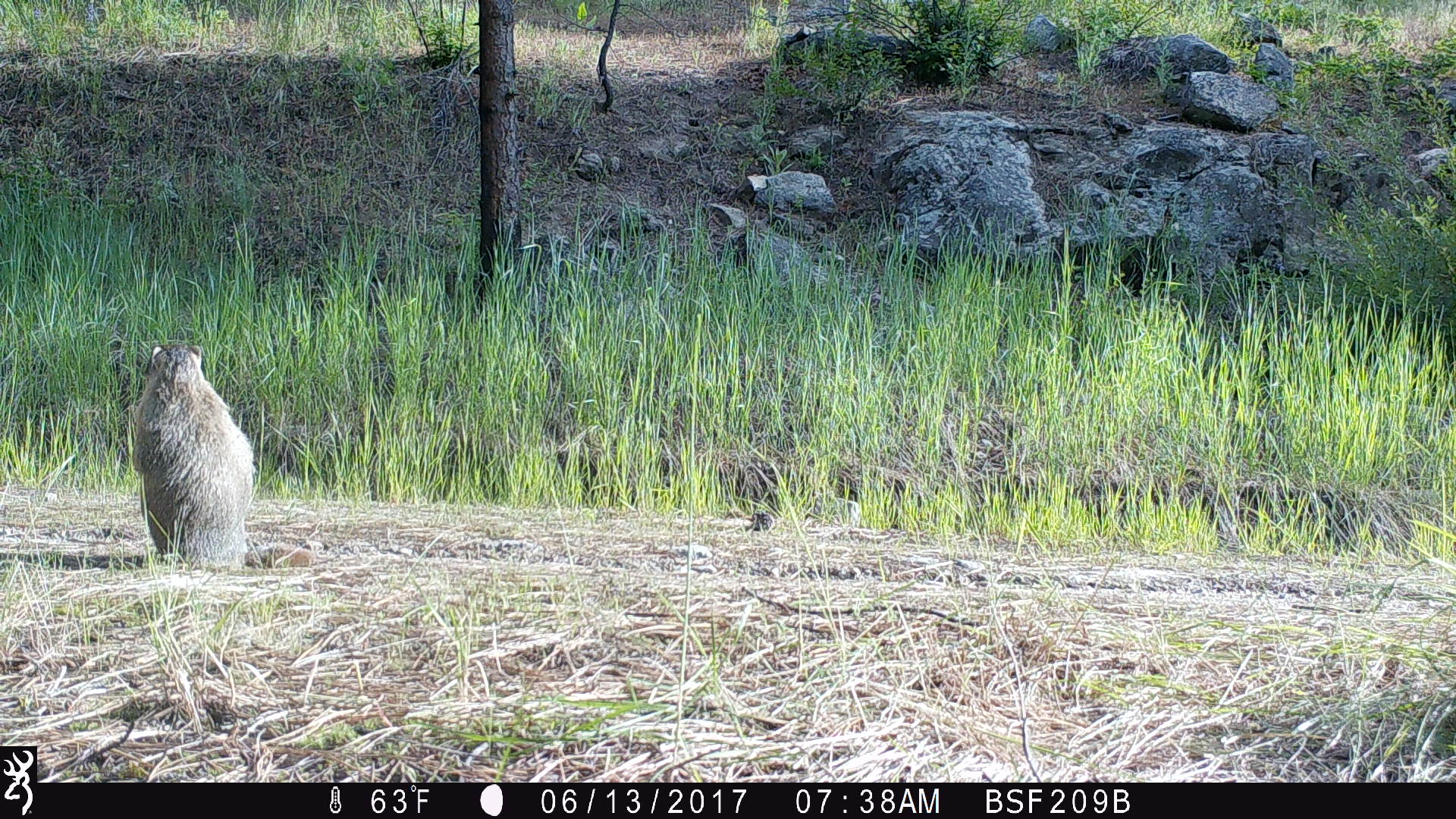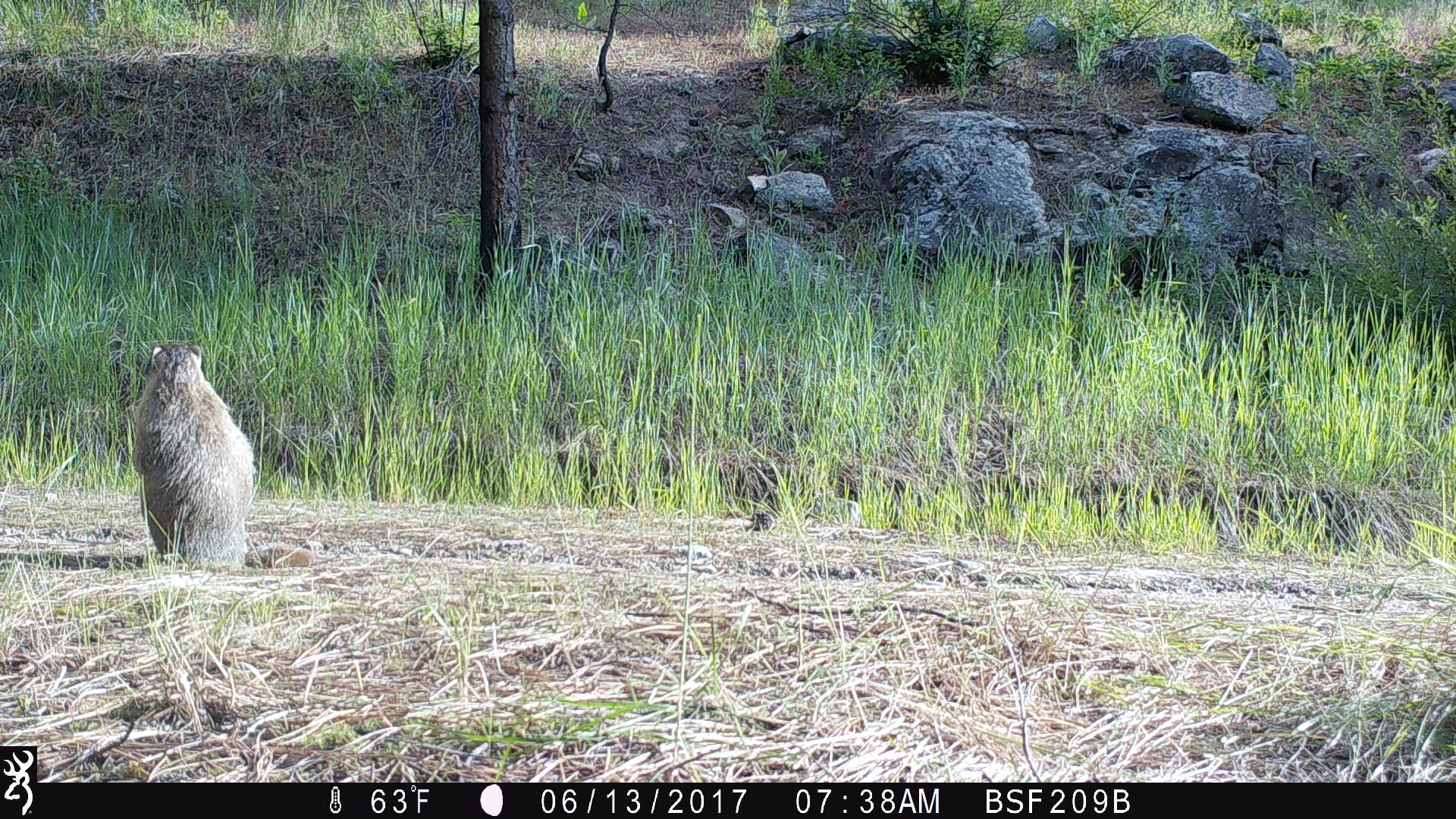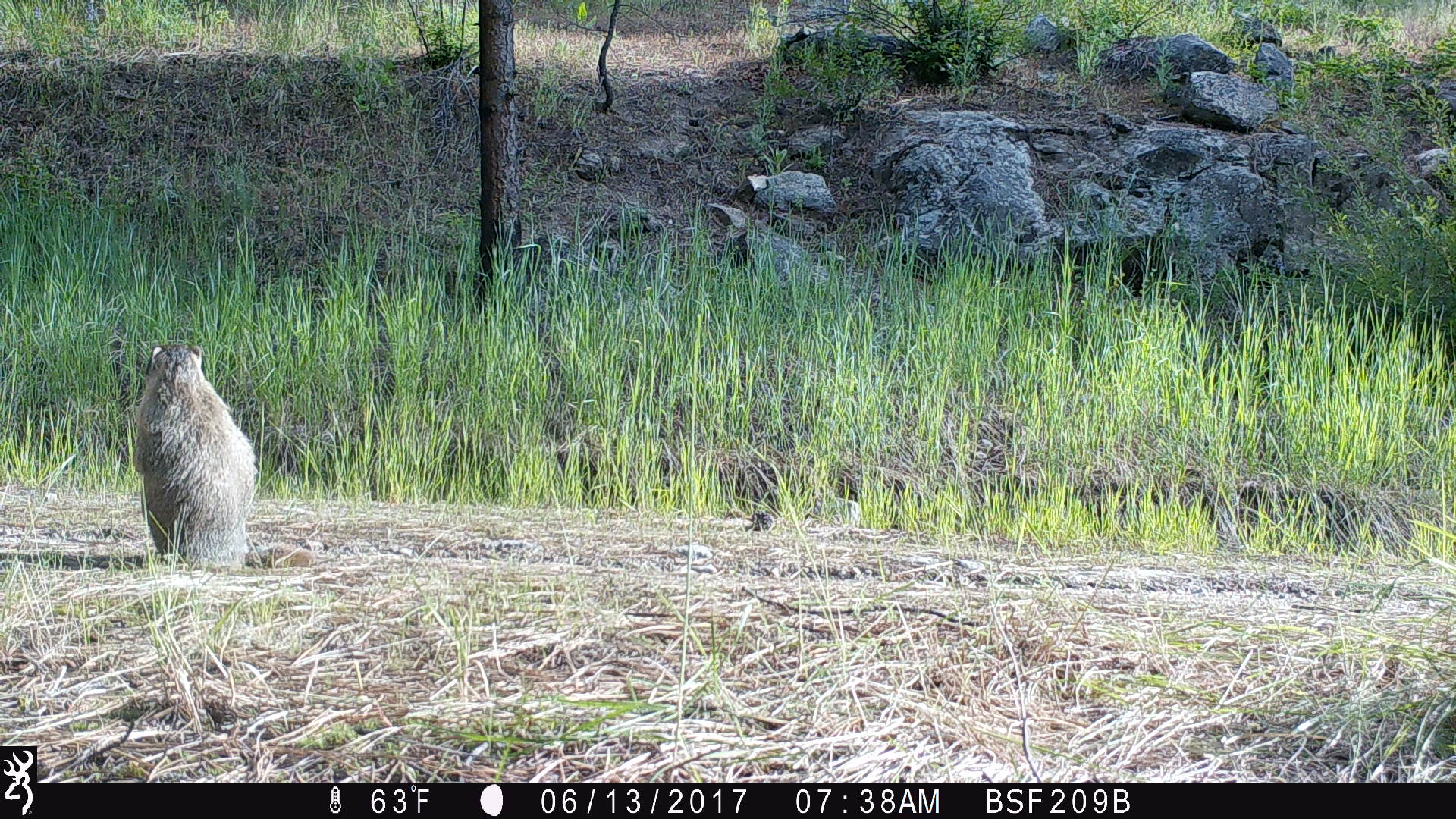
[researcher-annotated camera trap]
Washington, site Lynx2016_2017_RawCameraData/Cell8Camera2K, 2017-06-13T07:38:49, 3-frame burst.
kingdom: Animalia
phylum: Chordata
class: Mammalia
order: Rodentia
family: Sciuridae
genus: Marmota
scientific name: Marmota flaviventris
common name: yellow-bellied marmot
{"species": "Marmota flaviventris (yellow-bellied marmot)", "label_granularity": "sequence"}